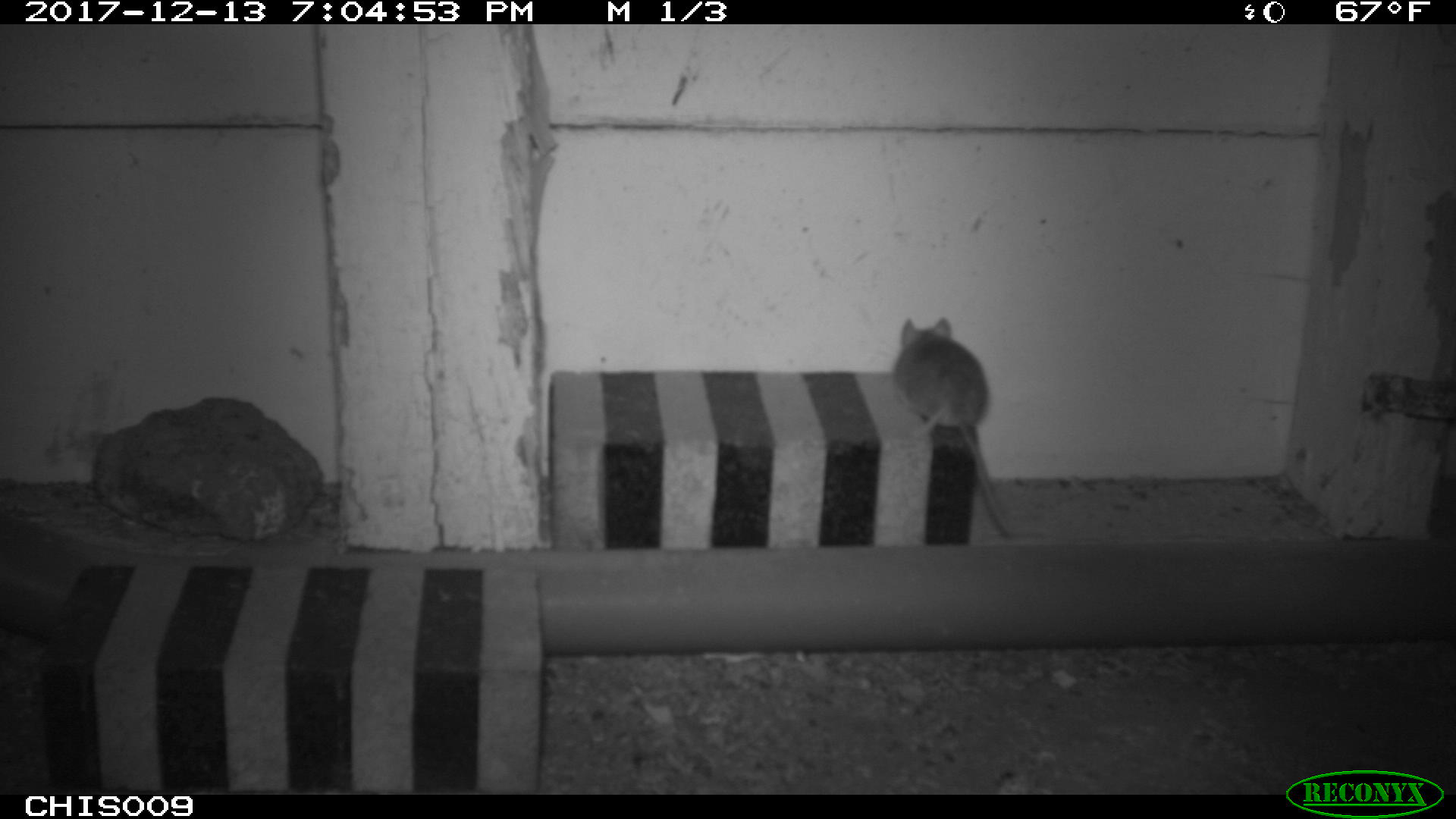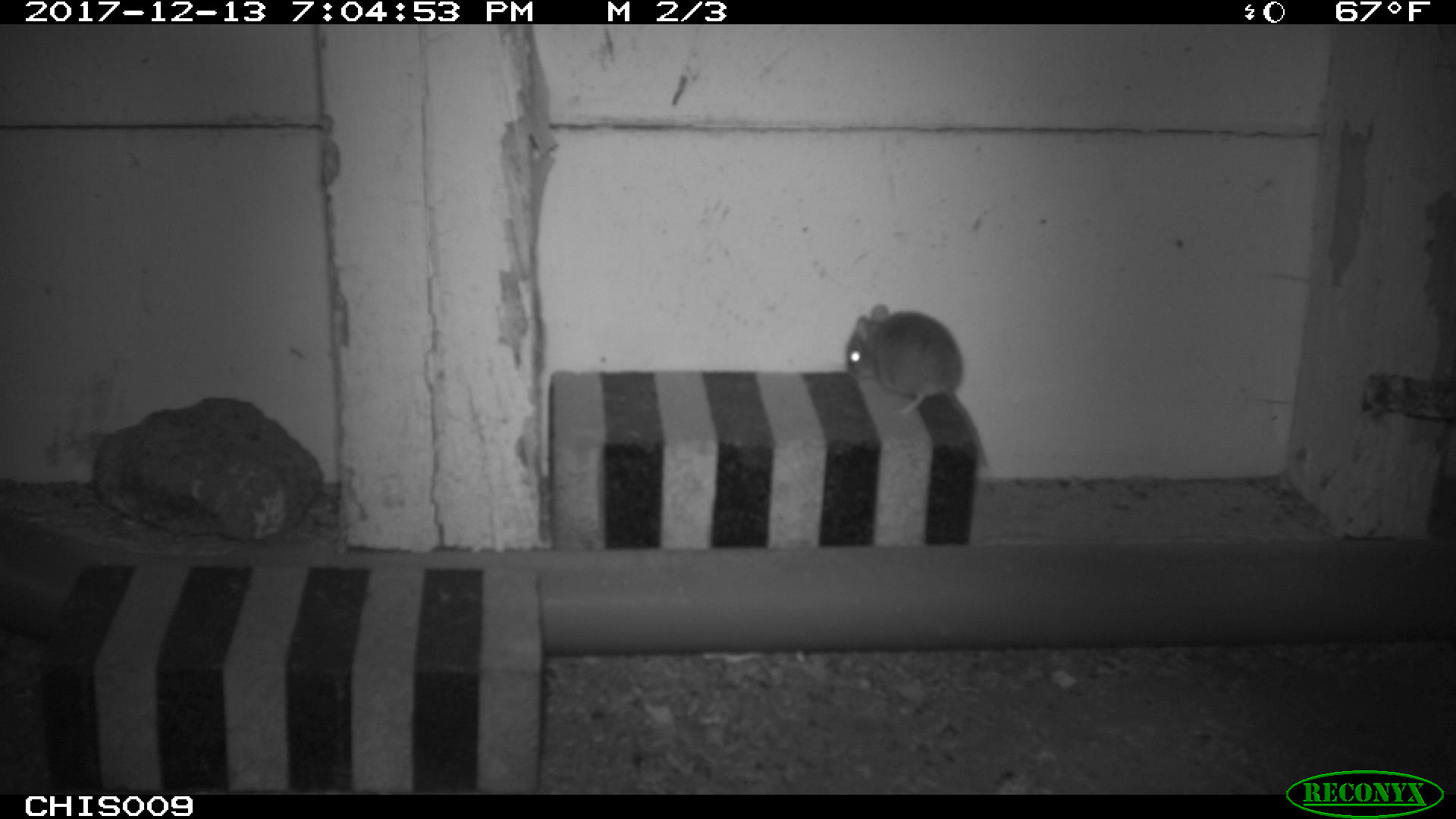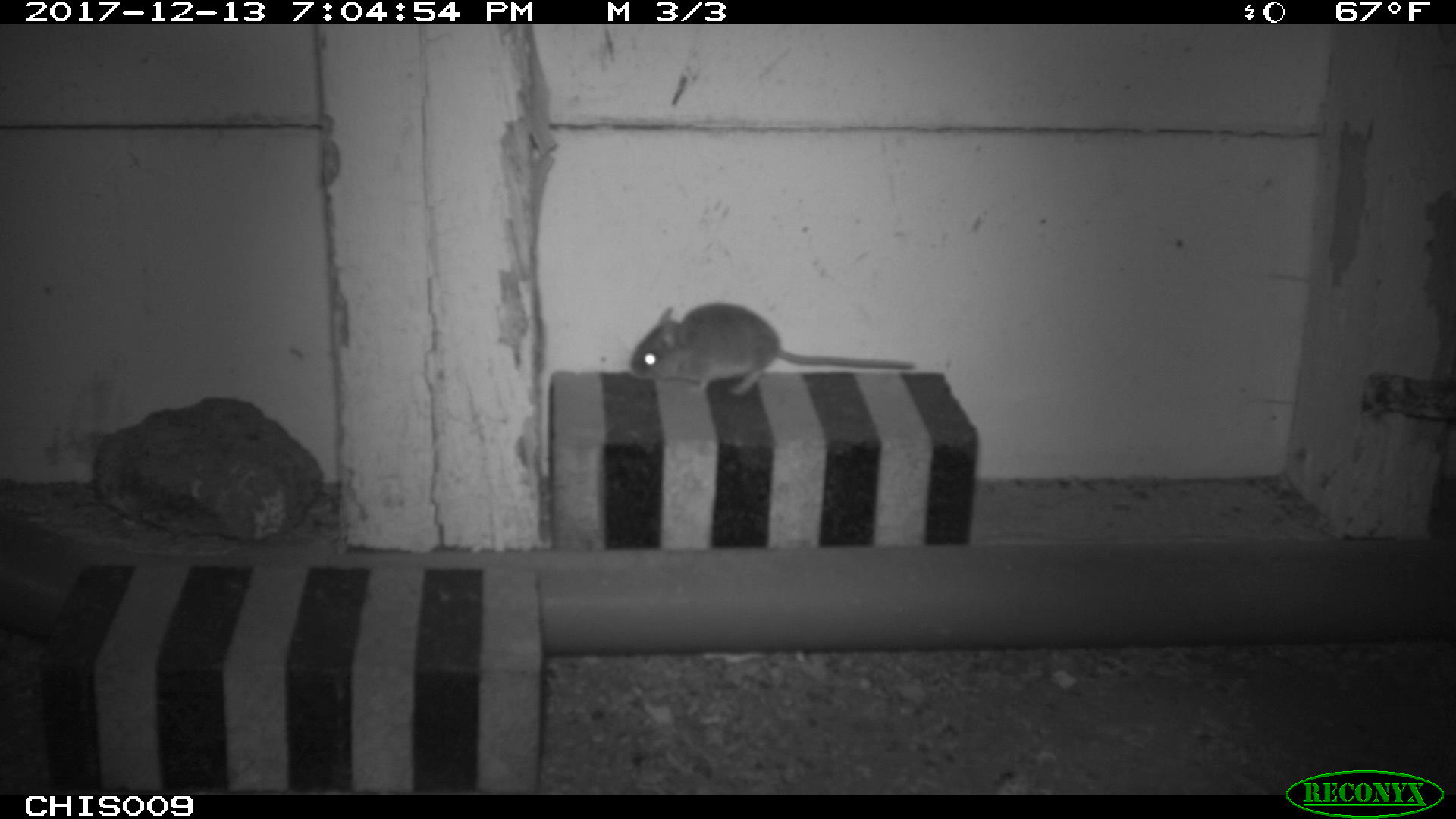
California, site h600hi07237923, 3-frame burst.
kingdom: Animalia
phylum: Chordata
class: Mammalia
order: Rodentia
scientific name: Rodentia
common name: rodent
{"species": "rodent (Rodentia)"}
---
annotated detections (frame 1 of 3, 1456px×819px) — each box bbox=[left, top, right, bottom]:
rodent: bbox=[893, 315, 1012, 538]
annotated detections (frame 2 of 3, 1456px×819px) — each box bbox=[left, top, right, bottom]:
rodent: bbox=[845, 304, 987, 465]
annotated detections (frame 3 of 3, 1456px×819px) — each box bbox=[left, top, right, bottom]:
rodent: bbox=[629, 302, 916, 395]